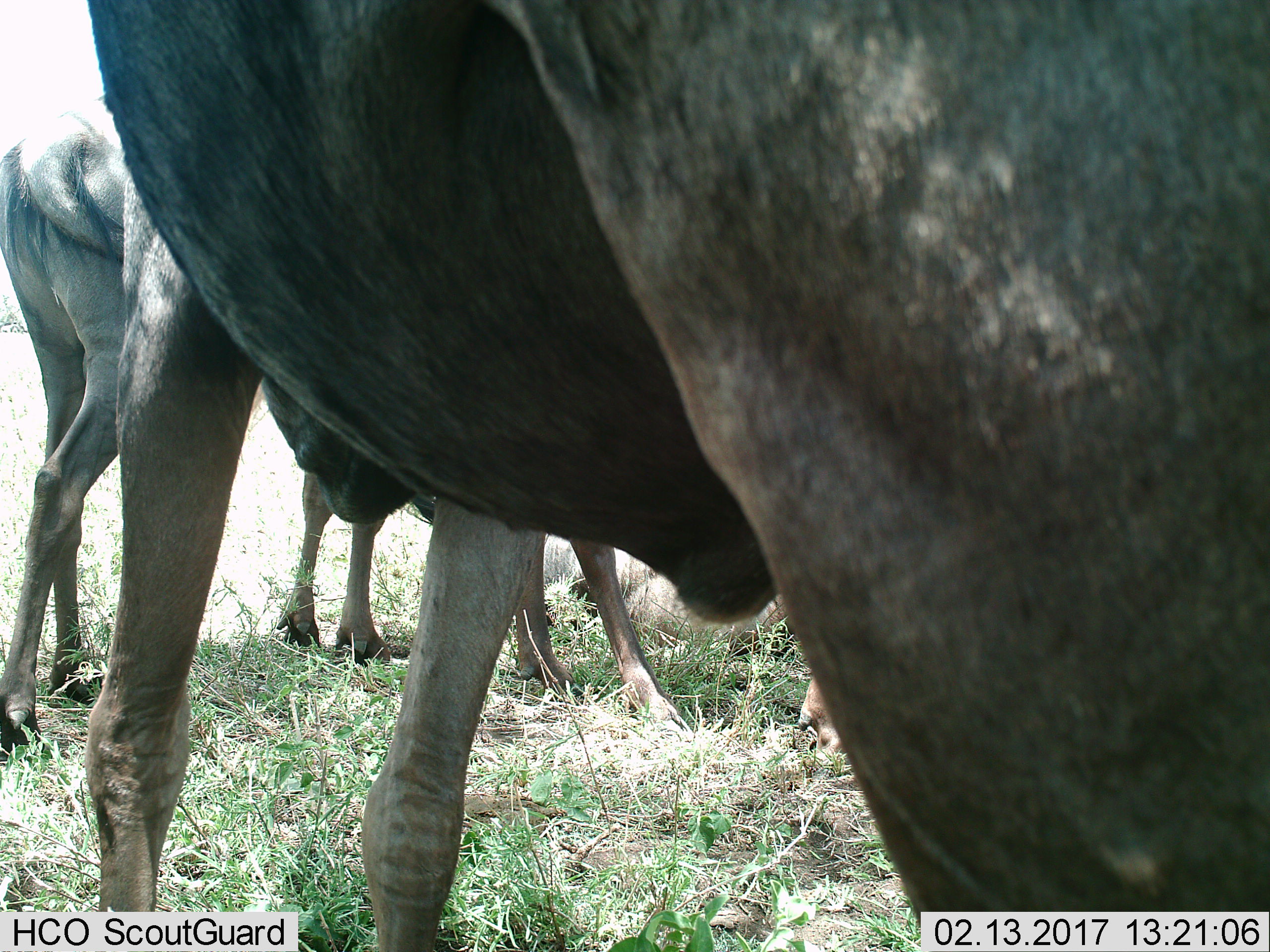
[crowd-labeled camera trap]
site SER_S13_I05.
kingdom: Animalia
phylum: Chordata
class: Mammalia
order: Artiodactyla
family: Bovidae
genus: Connochaetes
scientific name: Connochaetes taurinus taurinus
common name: blue wildebeest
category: wildebeestblue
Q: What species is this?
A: Wildebeestblue (blue wildebeest) (Connochaetes taurinus taurinus).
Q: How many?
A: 4.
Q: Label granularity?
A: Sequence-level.